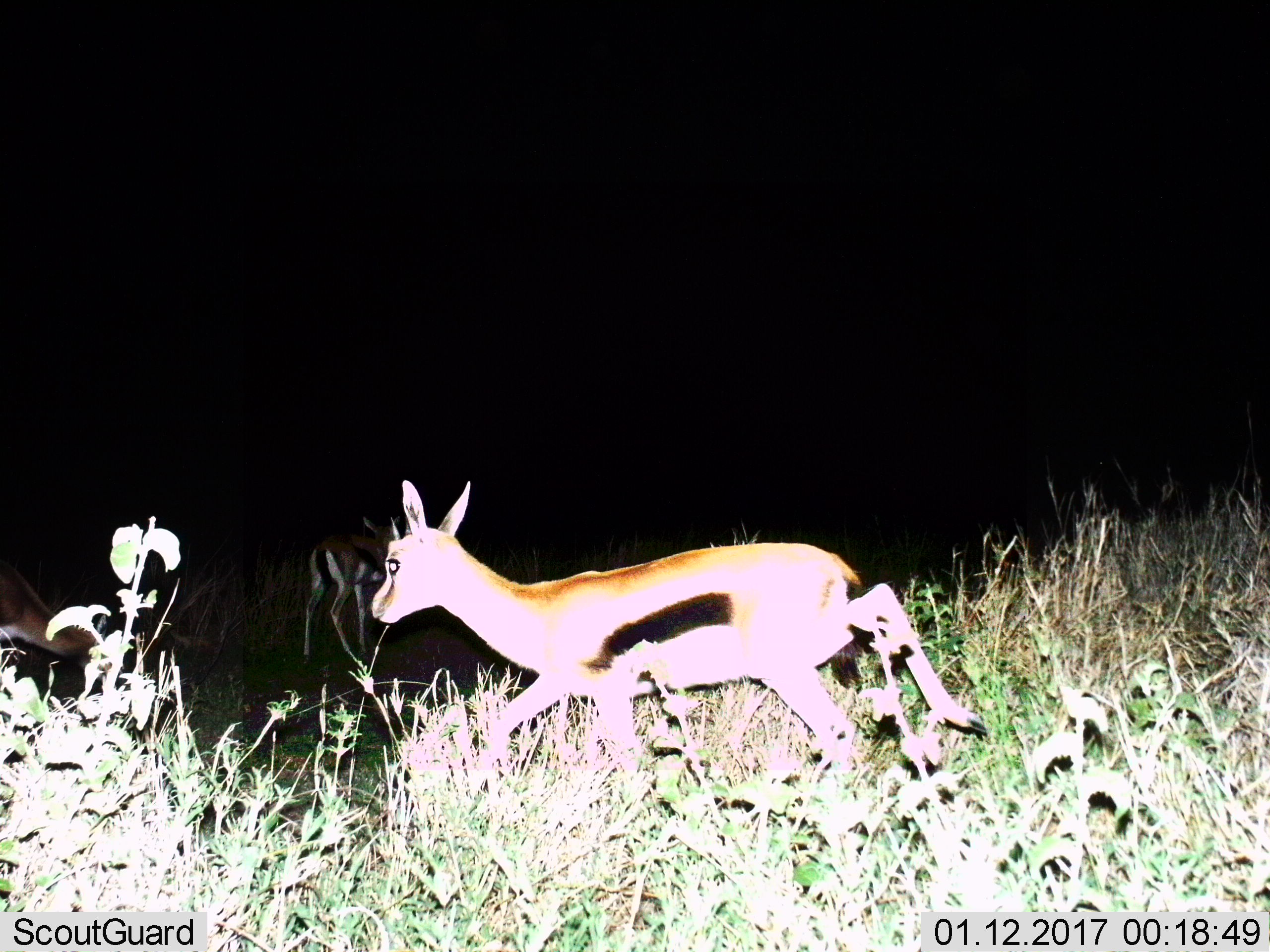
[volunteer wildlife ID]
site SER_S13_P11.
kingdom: Animalia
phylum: Chordata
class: Mammalia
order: Artiodactyla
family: Bovidae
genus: Eudorcas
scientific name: Eudorcas thomsonii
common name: thomson's gazelle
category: gazellethomsons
Gazellethomsons (thomson's gazelle) (Eudorcas thomsonii), count 2. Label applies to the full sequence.